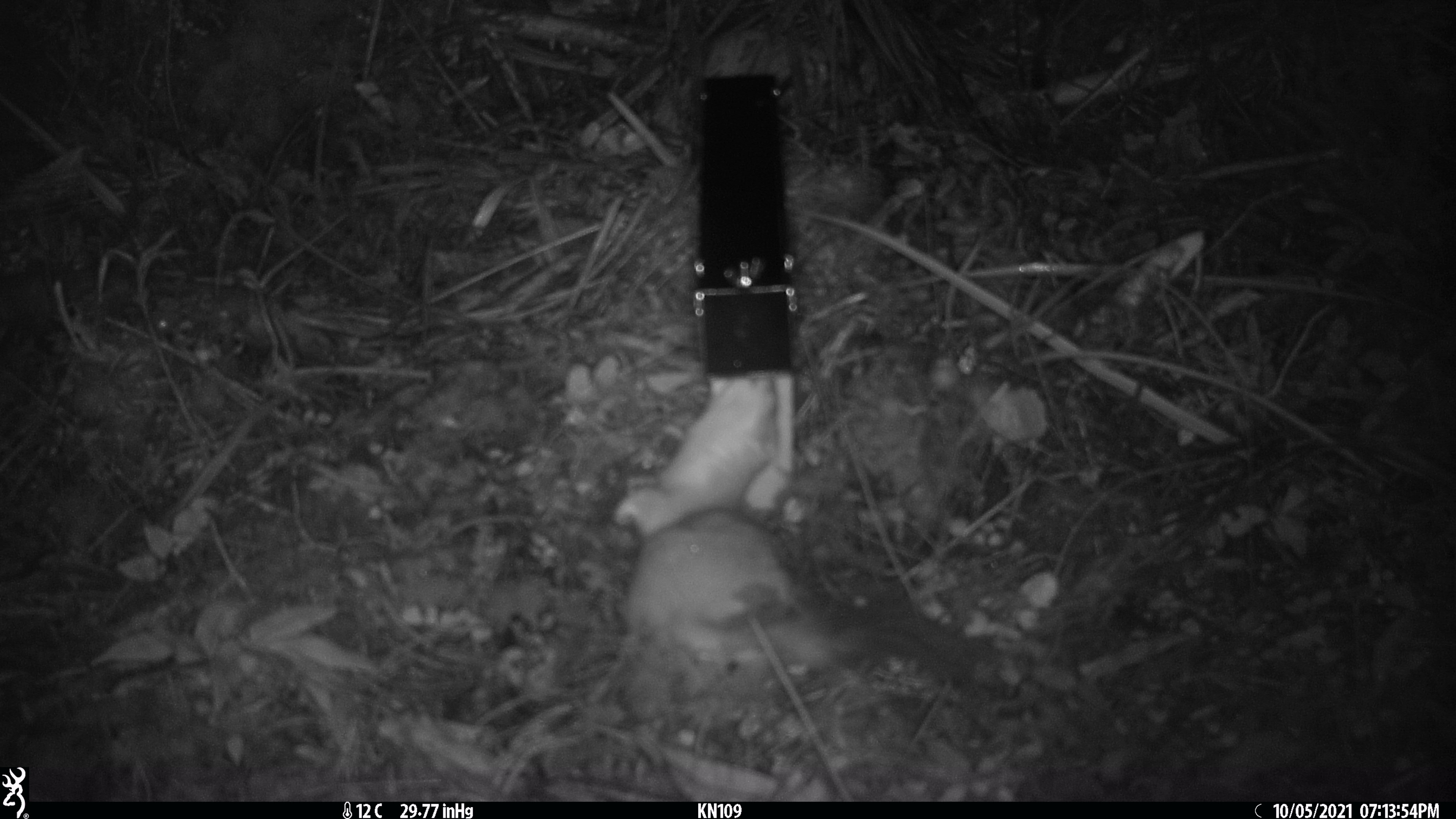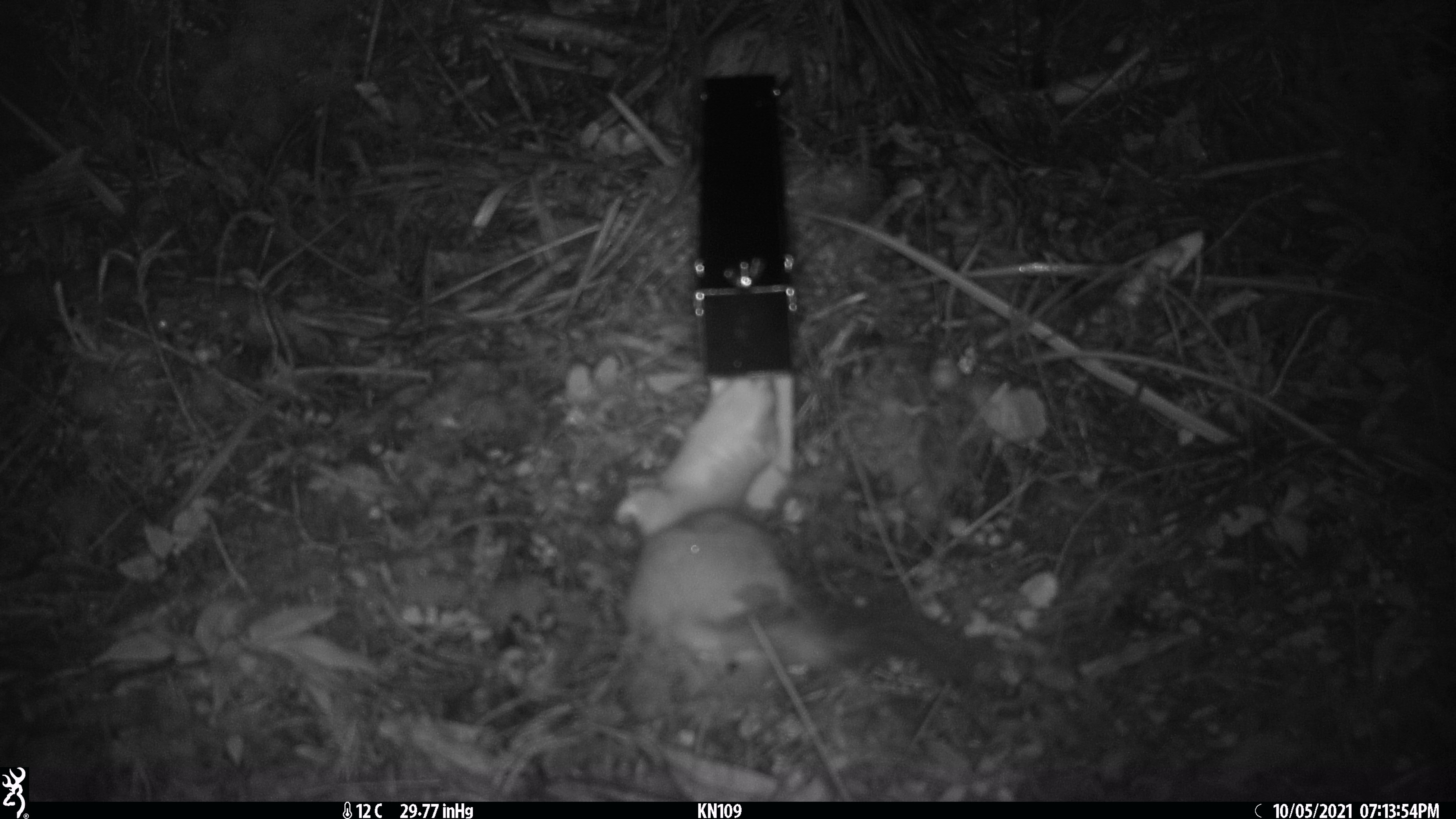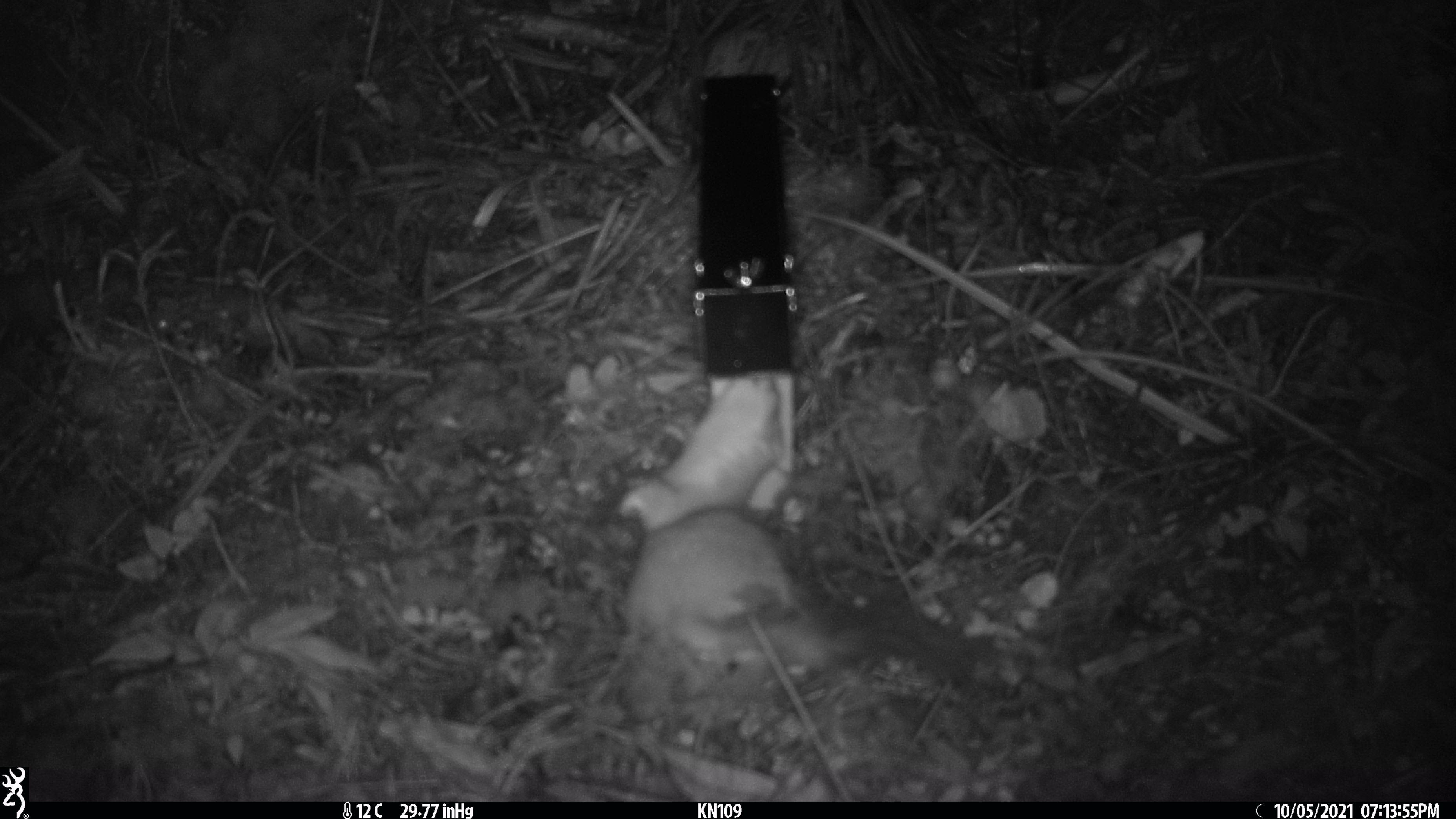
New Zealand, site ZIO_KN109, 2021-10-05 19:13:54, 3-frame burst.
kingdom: Animalia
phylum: Chordata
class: Mammalia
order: Carnivora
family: Mustelidae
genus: Mustela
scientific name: Mustela erminea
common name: stoat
Stoat (Mustela erminea).